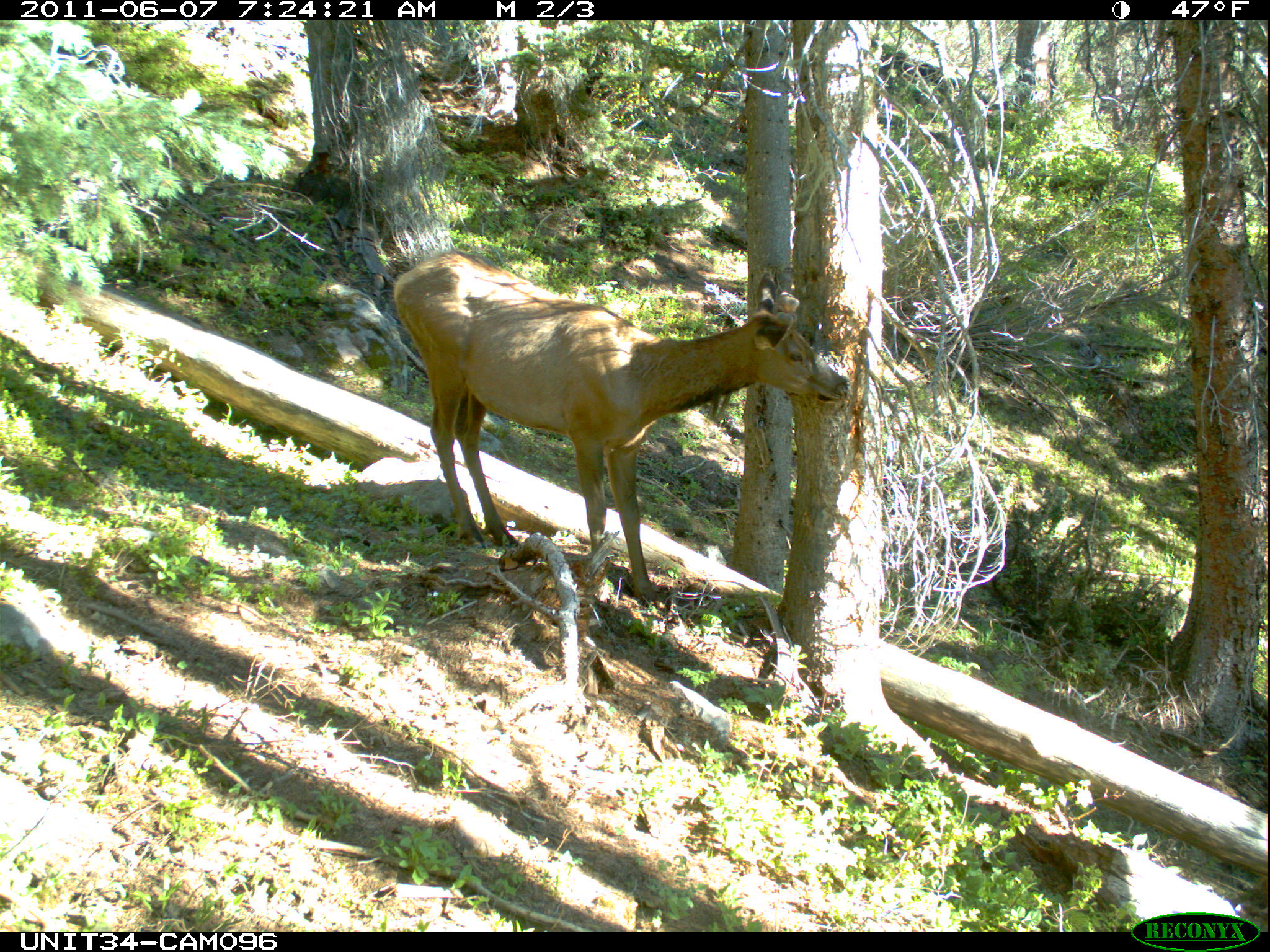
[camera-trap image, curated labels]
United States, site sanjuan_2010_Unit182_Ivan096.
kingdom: Animalia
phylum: Chordata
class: Mammalia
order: Artiodactyla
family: Cervidae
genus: Cervus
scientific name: Cervus elaphus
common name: red deer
Cervus elaphus (red deer).